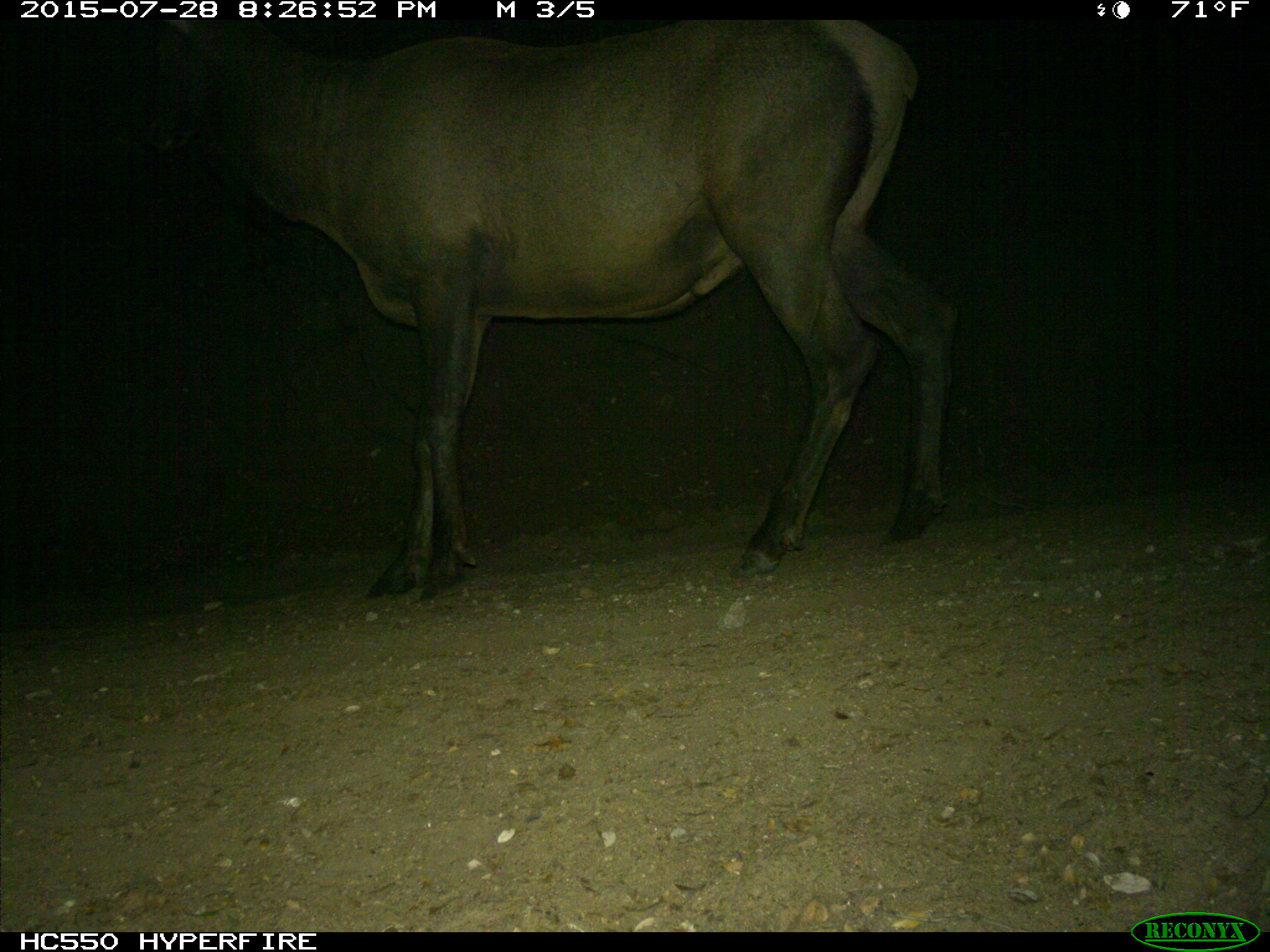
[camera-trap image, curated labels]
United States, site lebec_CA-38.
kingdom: Animalia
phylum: Chordata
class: Mammalia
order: Artiodactyla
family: Cervidae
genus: Cervus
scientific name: Cervus canadensis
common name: elk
Cervus canadensis (elk).